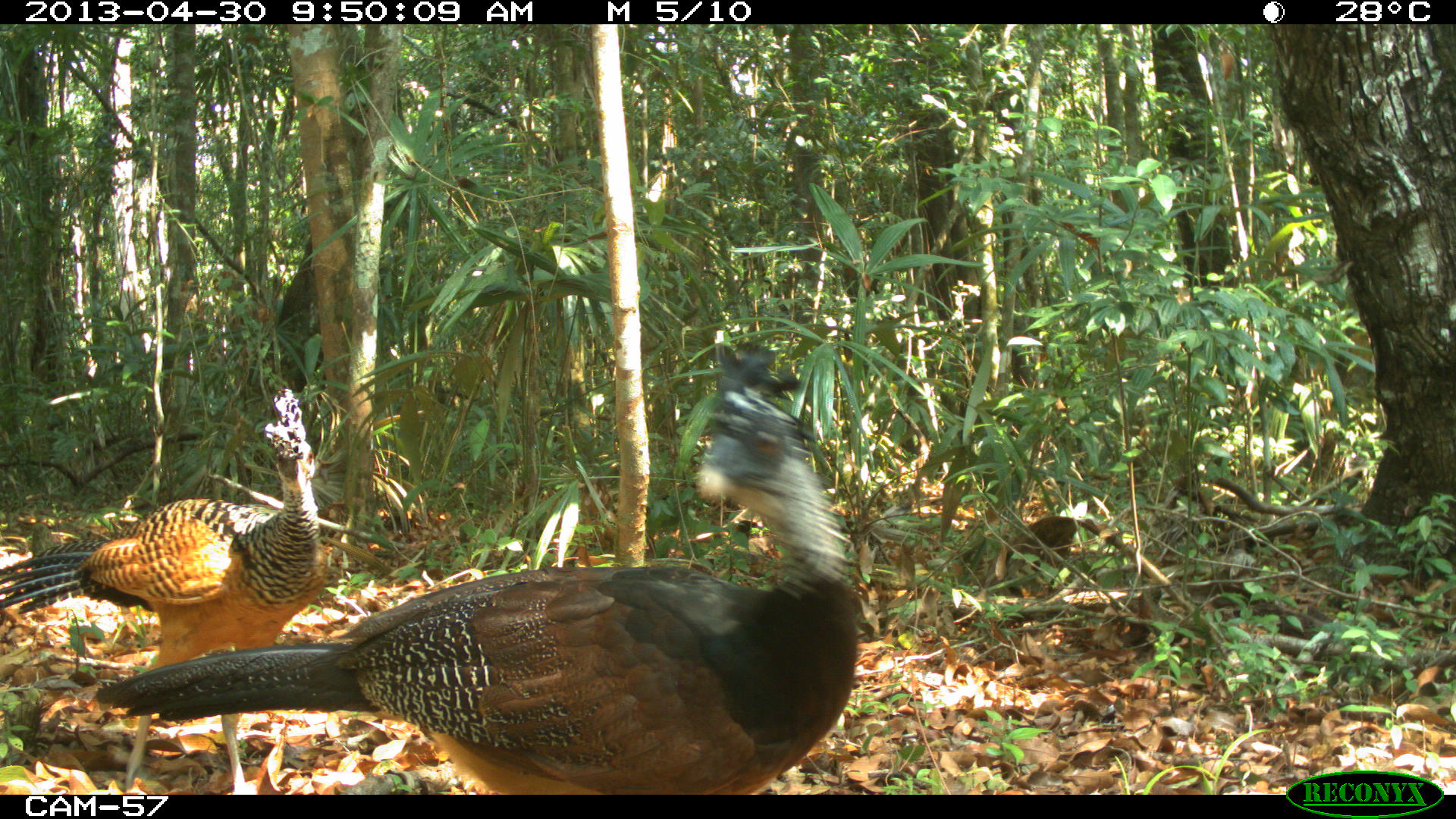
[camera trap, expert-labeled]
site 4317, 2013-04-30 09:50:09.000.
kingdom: Animalia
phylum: Chordata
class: Aves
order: Galliformes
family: Cracidae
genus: Crax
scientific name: Crax rubra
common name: great curassow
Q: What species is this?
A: Crax rubra (great curassow).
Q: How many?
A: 2.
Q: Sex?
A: Female.